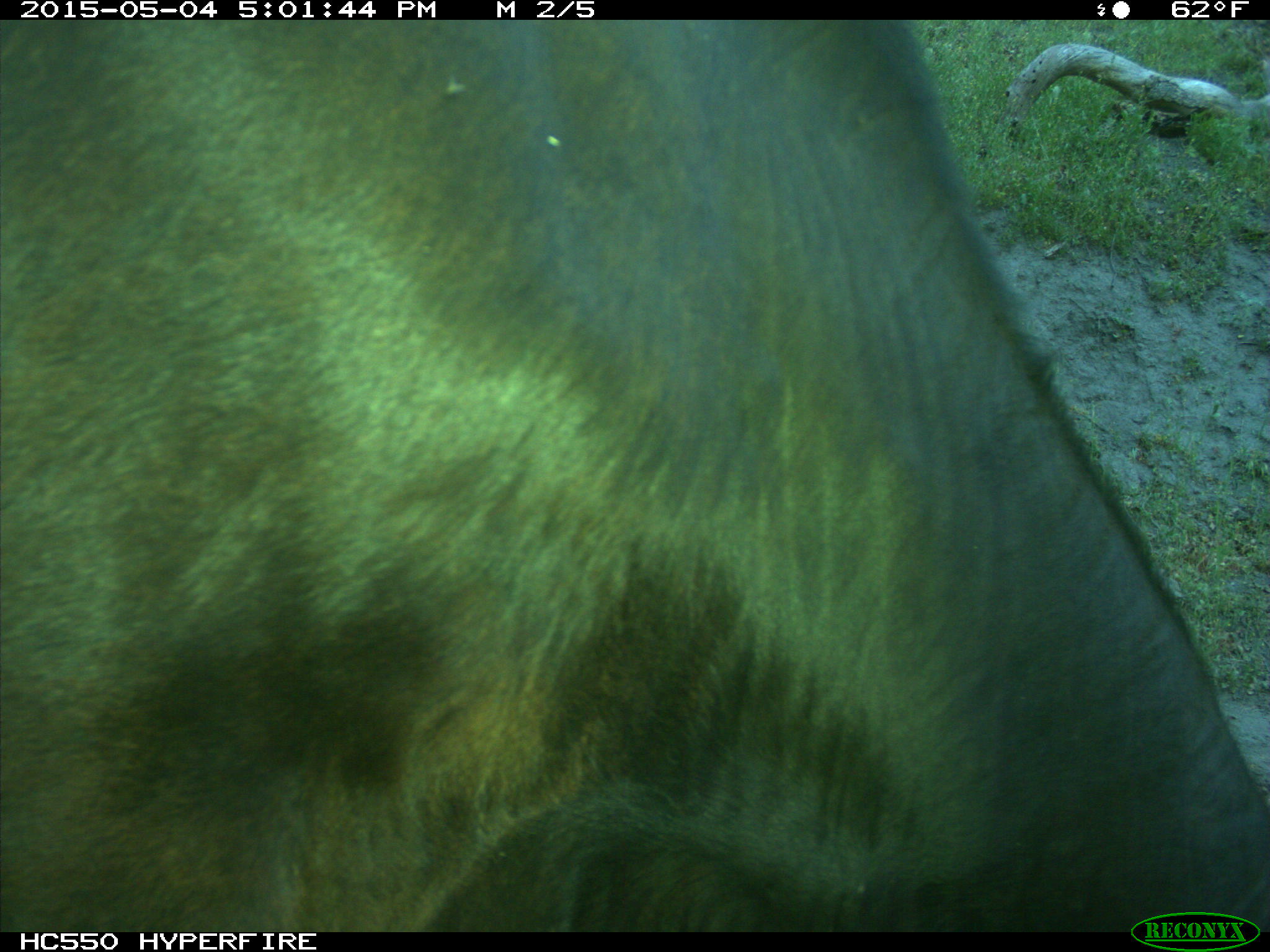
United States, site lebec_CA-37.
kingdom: Animalia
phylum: Chordata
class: Mammalia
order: Artiodactyla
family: Bovidae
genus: Bos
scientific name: Bos taurus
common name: domestic cow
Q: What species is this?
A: Bos taurus (domestic cow).